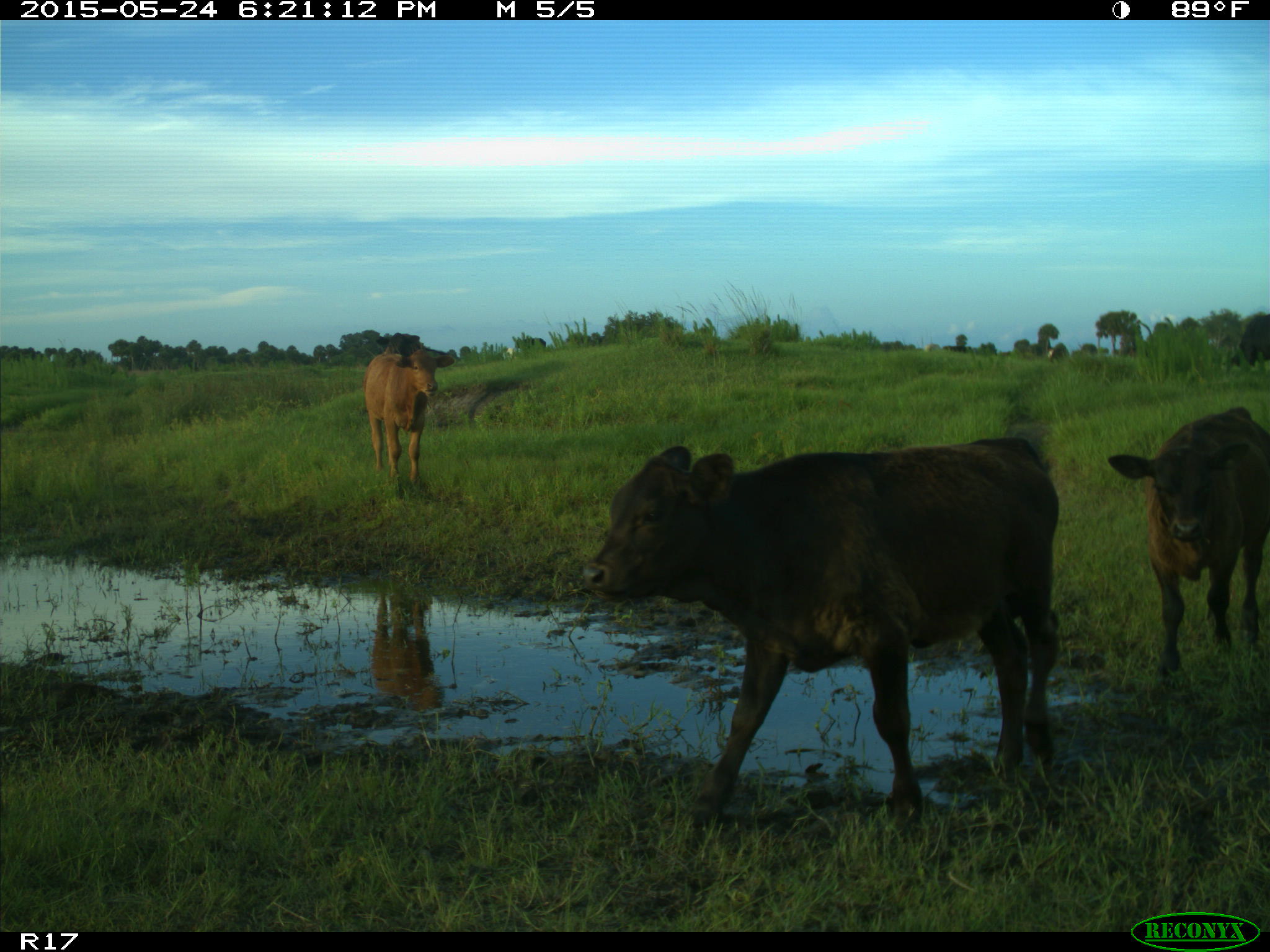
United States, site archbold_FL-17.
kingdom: Animalia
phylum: Chordata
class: Mammalia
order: Artiodactyla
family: Bovidae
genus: Bos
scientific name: Bos taurus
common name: domestic cow